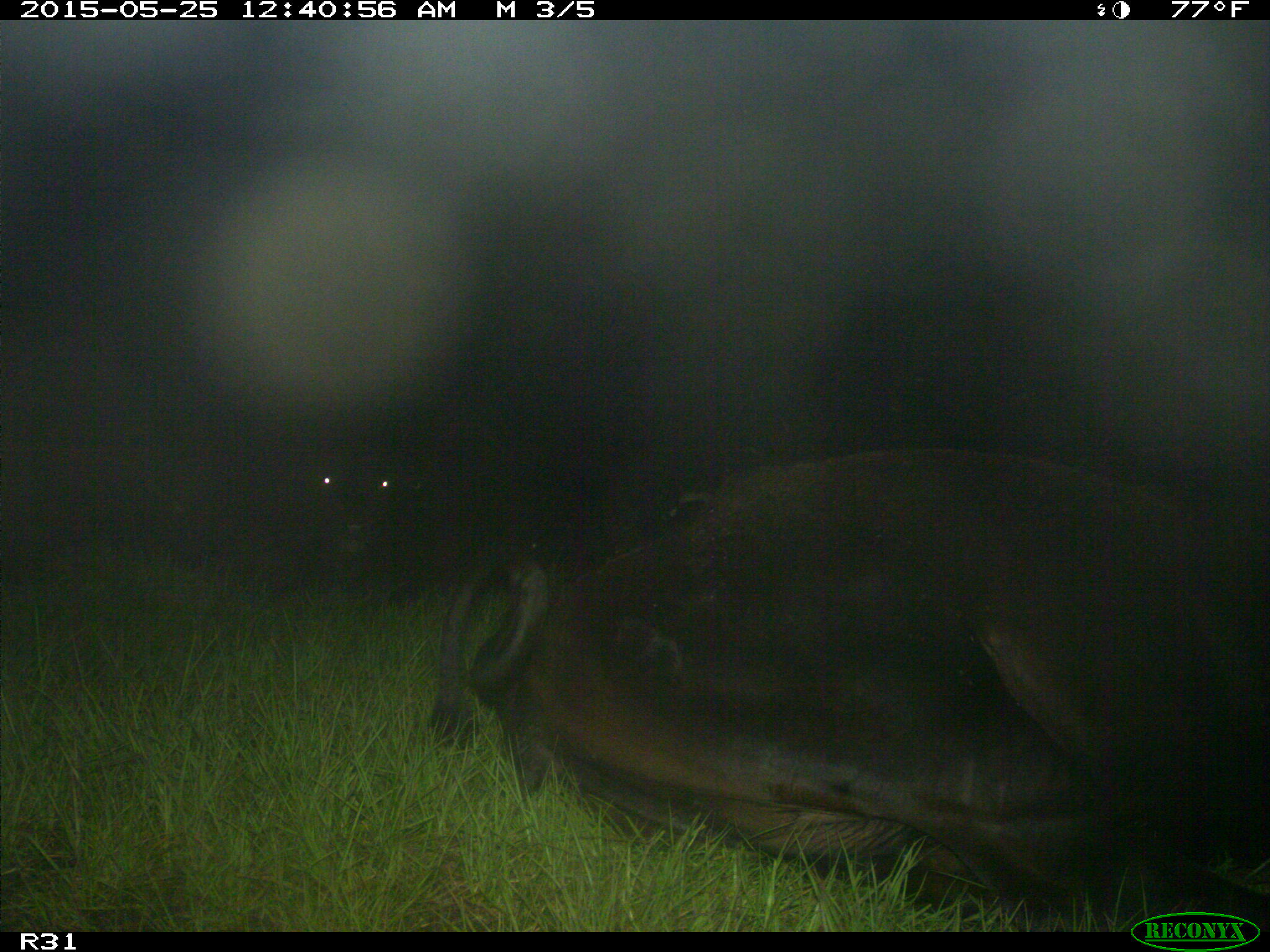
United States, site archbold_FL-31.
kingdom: Animalia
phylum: Chordata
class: Mammalia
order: Artiodactyla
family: Bovidae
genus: Bos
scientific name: Bos taurus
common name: domestic cow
Bos taurus (domestic cow).